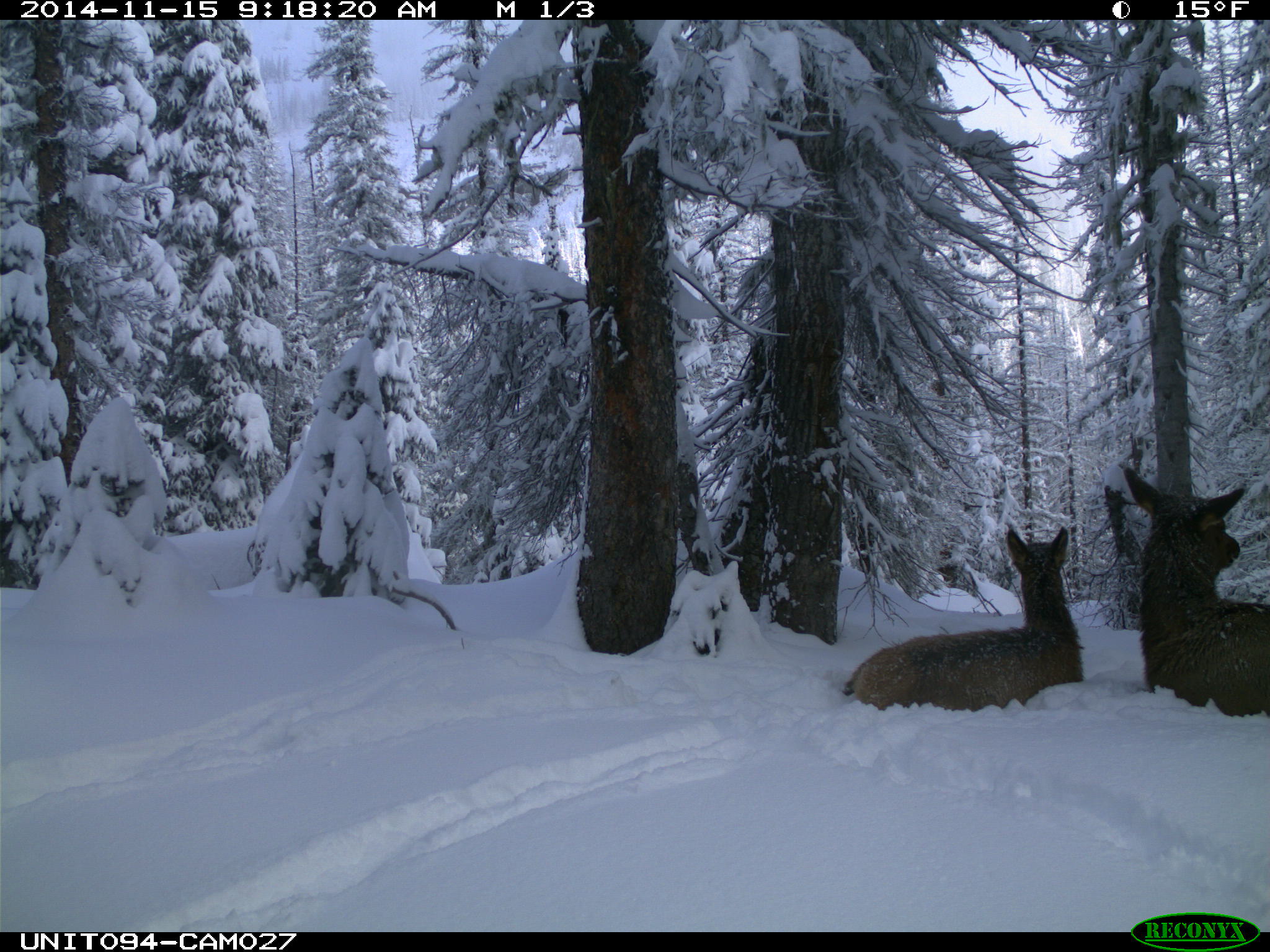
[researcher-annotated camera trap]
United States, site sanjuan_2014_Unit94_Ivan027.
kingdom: Animalia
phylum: Chordata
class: Mammalia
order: Artiodactyla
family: Cervidae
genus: Cervus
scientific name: Cervus elaphus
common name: red deer